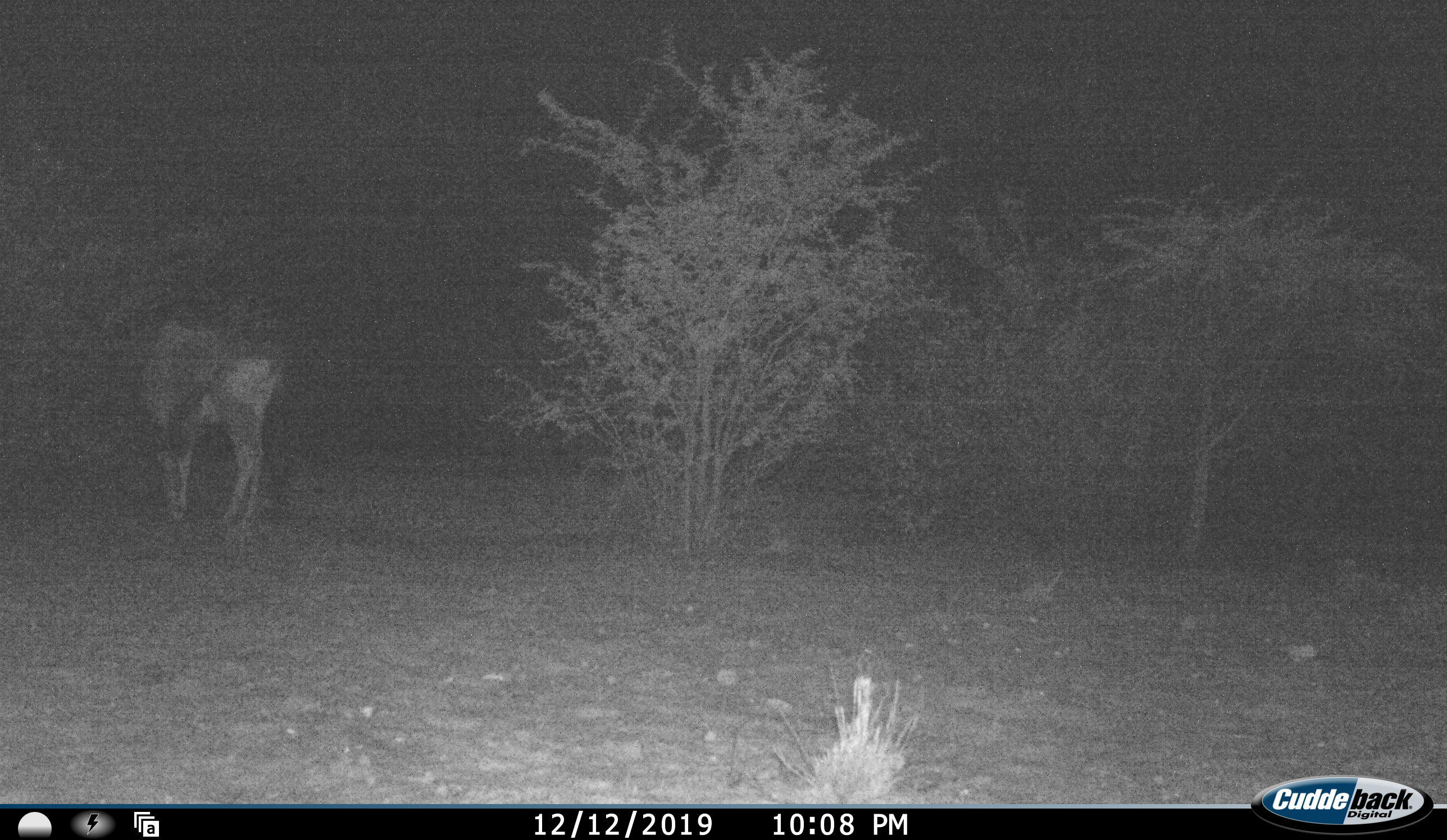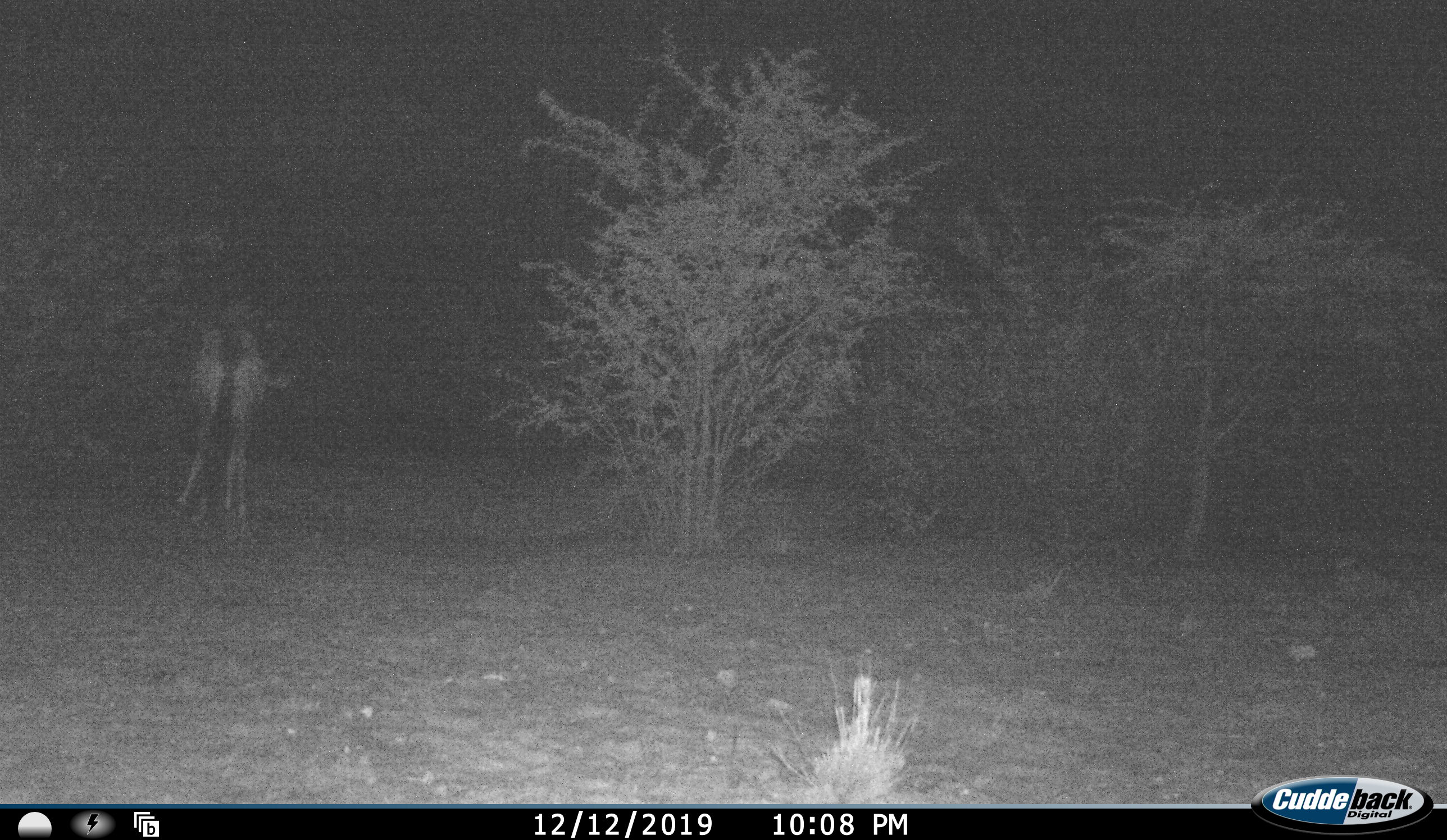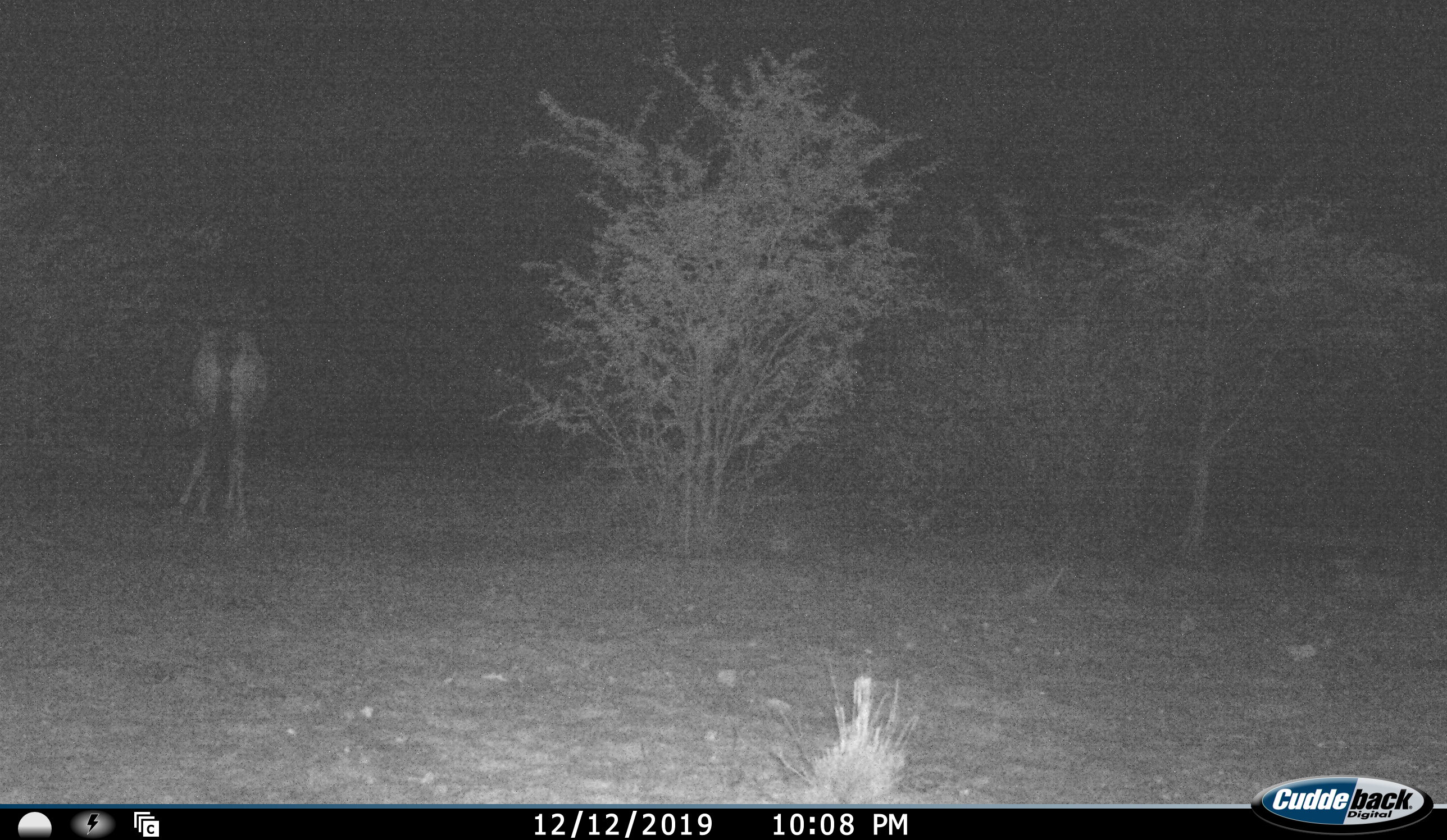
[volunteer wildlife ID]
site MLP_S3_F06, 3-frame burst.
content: unidentified animal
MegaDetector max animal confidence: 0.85